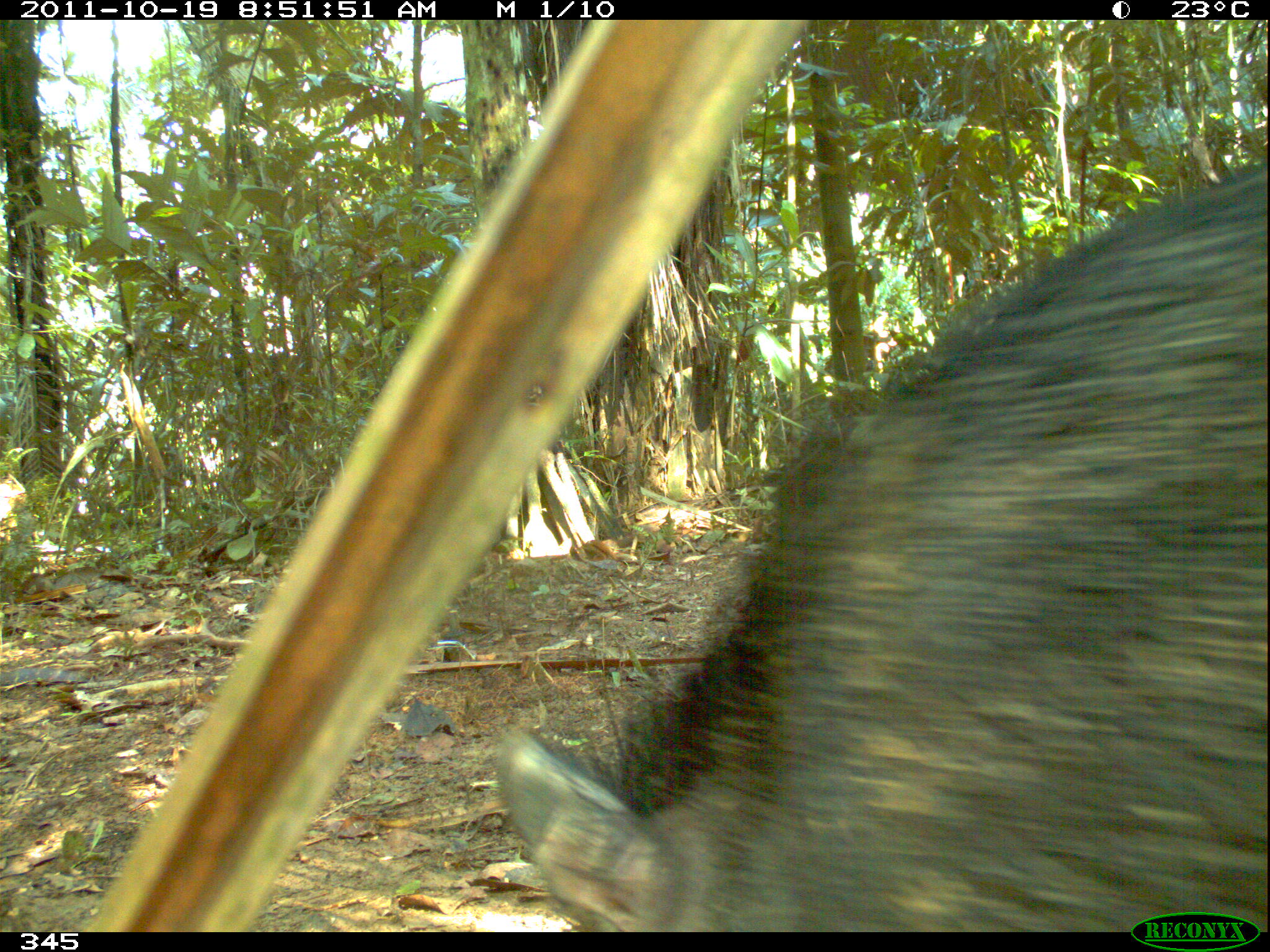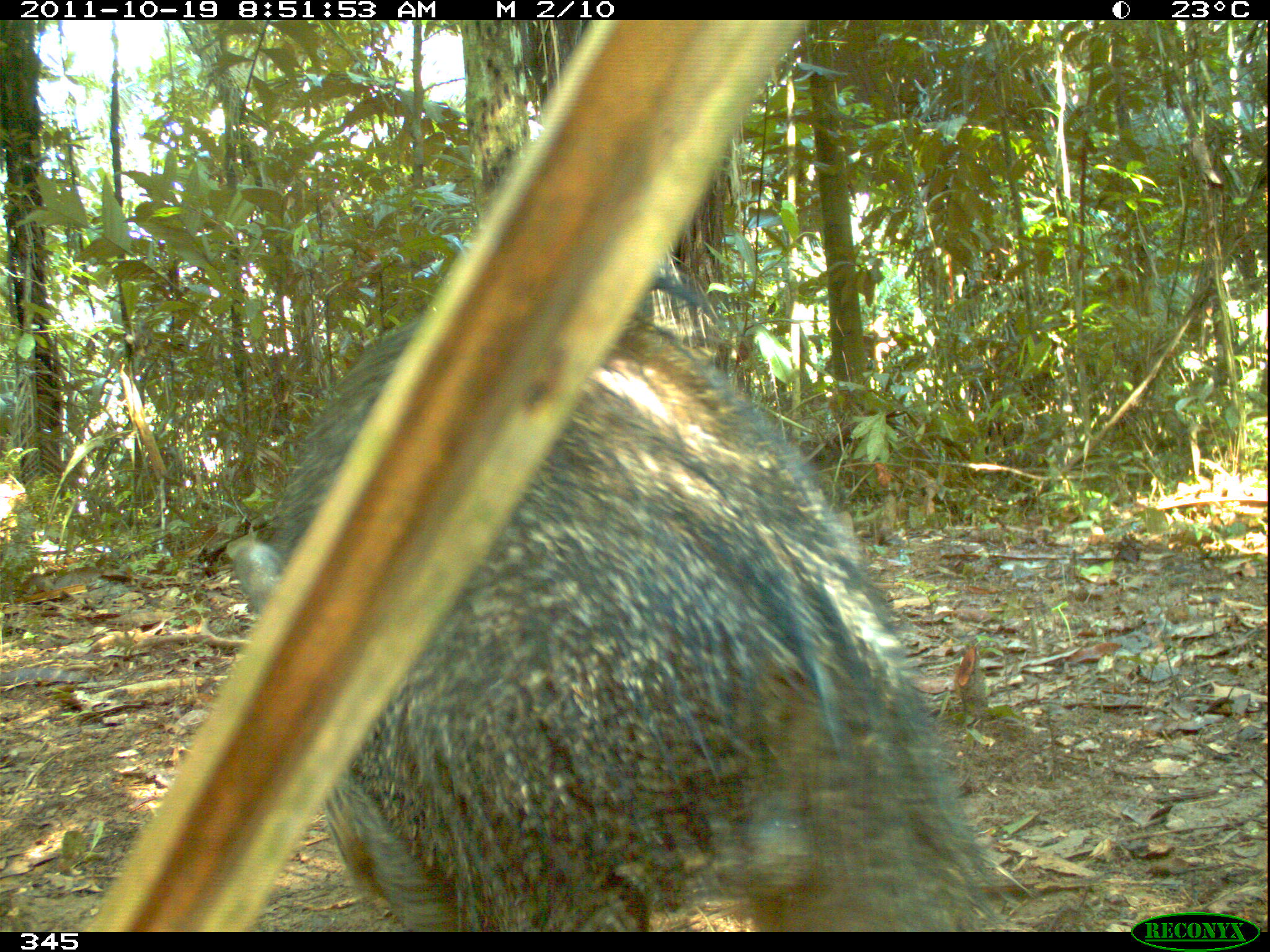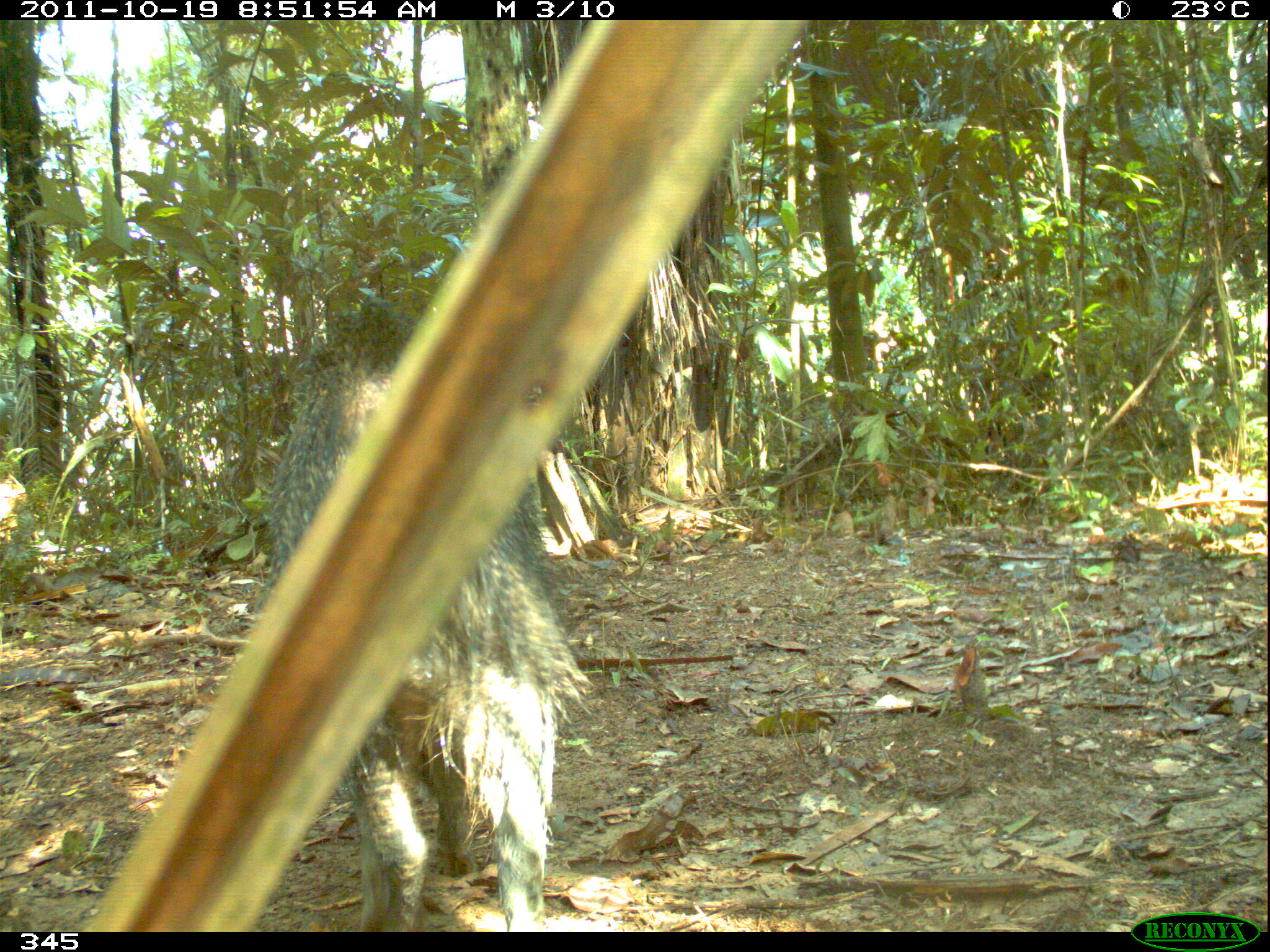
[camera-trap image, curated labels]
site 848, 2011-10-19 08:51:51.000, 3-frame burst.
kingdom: Animalia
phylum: Chordata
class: Mammalia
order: Artiodactyla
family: Tayassuidae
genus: Pecari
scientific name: Pecari tajacu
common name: collared peccary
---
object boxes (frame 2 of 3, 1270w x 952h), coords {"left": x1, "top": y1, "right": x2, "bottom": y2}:
pecari tajacu: {"left": 225, "top": 259, "right": 1026, "bottom": 932}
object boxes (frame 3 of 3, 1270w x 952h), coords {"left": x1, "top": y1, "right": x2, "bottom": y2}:
pecari tajacu: {"left": 266, "top": 293, "right": 595, "bottom": 933}